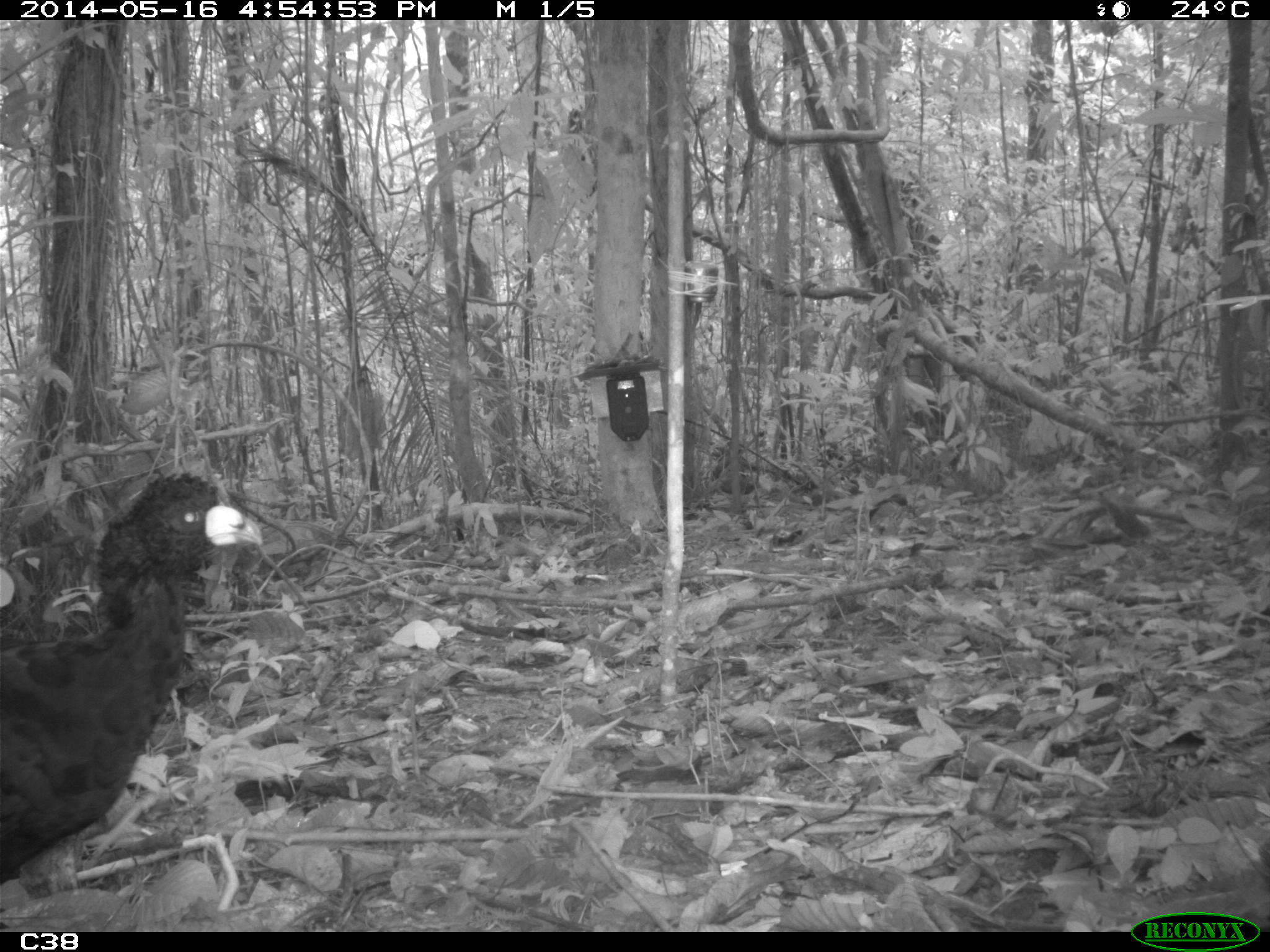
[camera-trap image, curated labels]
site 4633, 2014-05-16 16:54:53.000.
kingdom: Animalia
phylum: Chordata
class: Aves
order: Galliformes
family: Cracidae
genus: Crax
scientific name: Crax alector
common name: black curassow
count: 1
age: adult